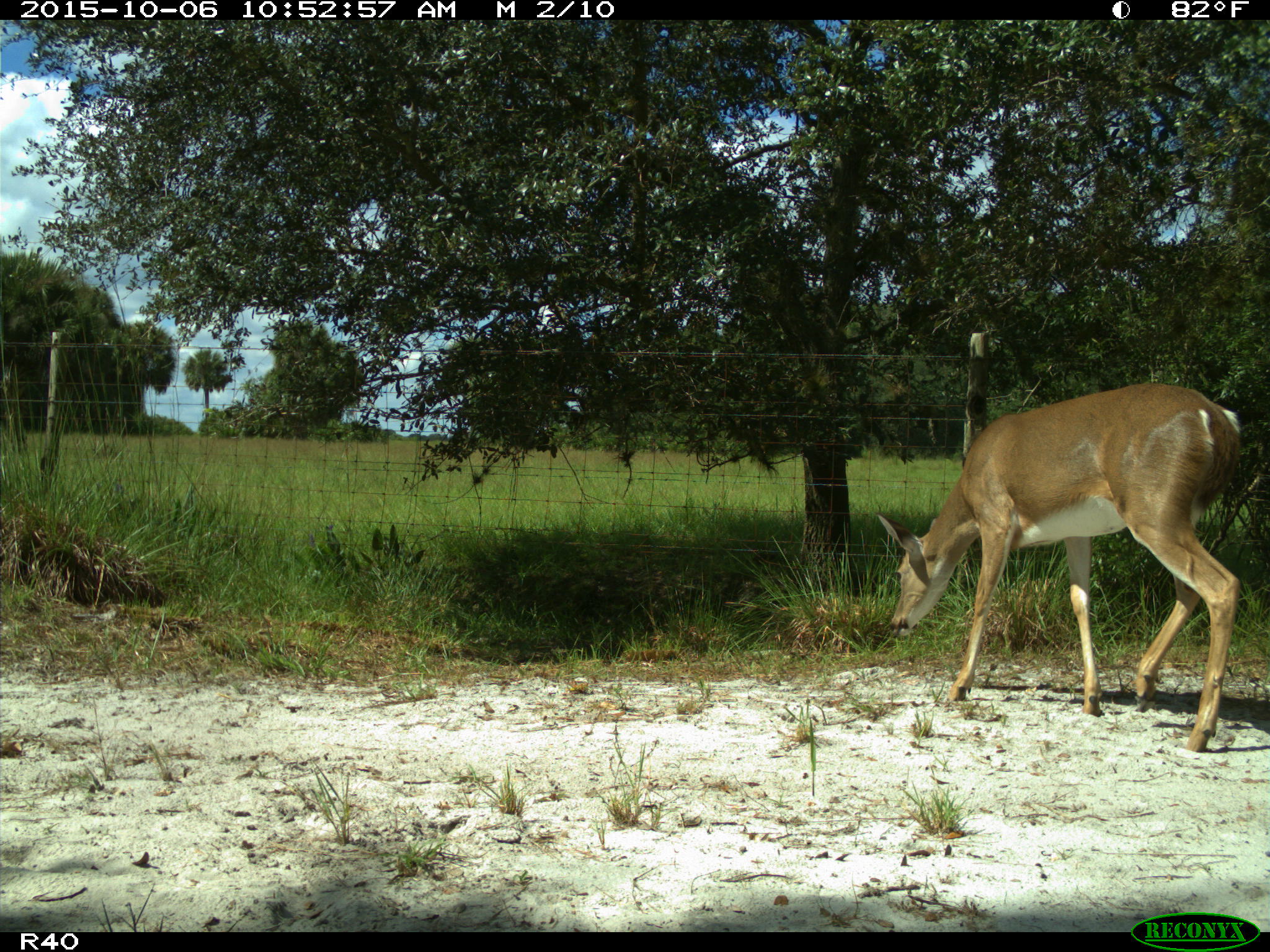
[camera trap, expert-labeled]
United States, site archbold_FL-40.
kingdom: Animalia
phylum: Chordata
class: Mammalia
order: Artiodactyla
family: Cervidae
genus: Odocoileus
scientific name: Odocoileus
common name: deer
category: unidentified deer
Unidentified deer (deer) (Odocoileus).